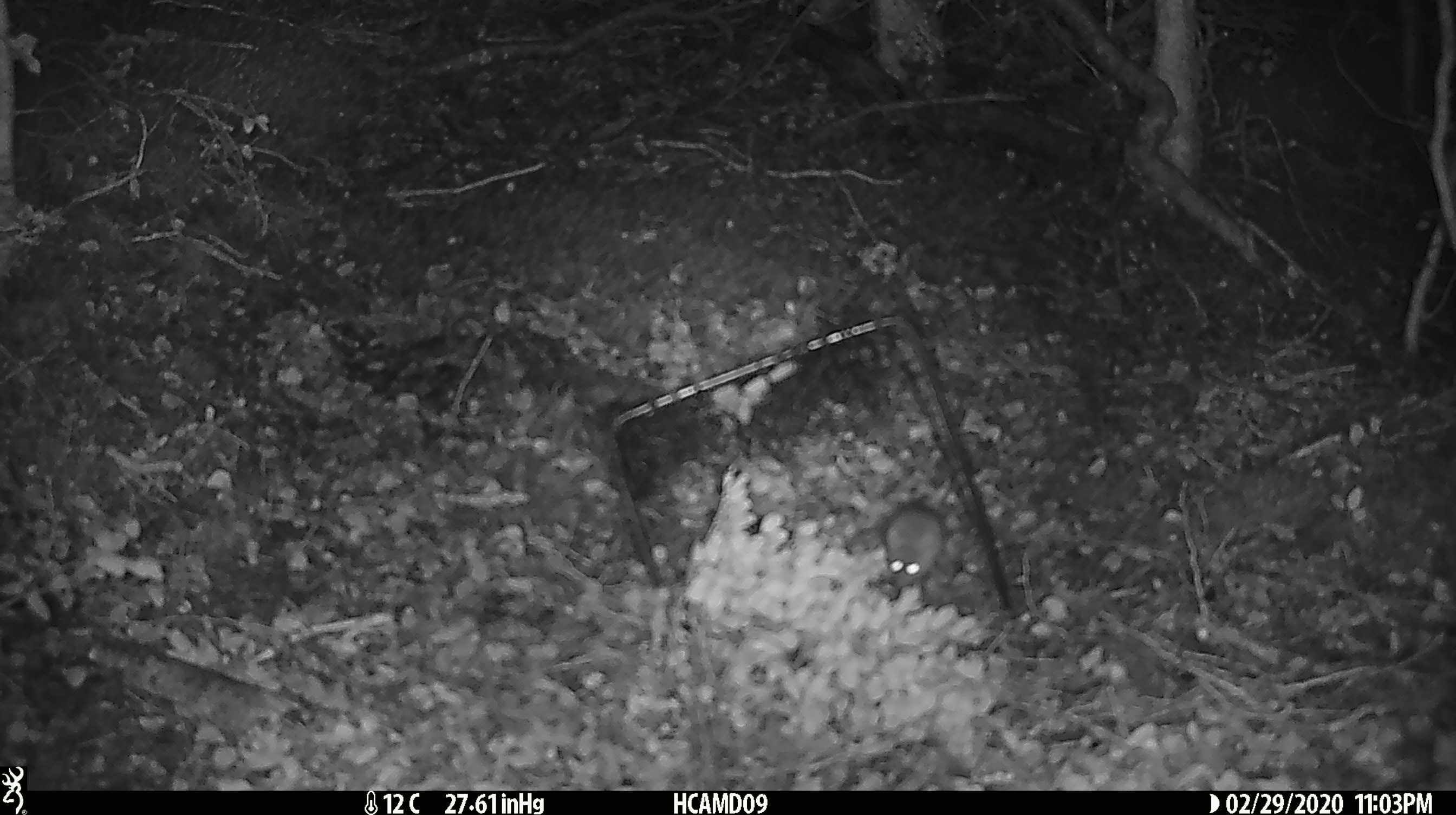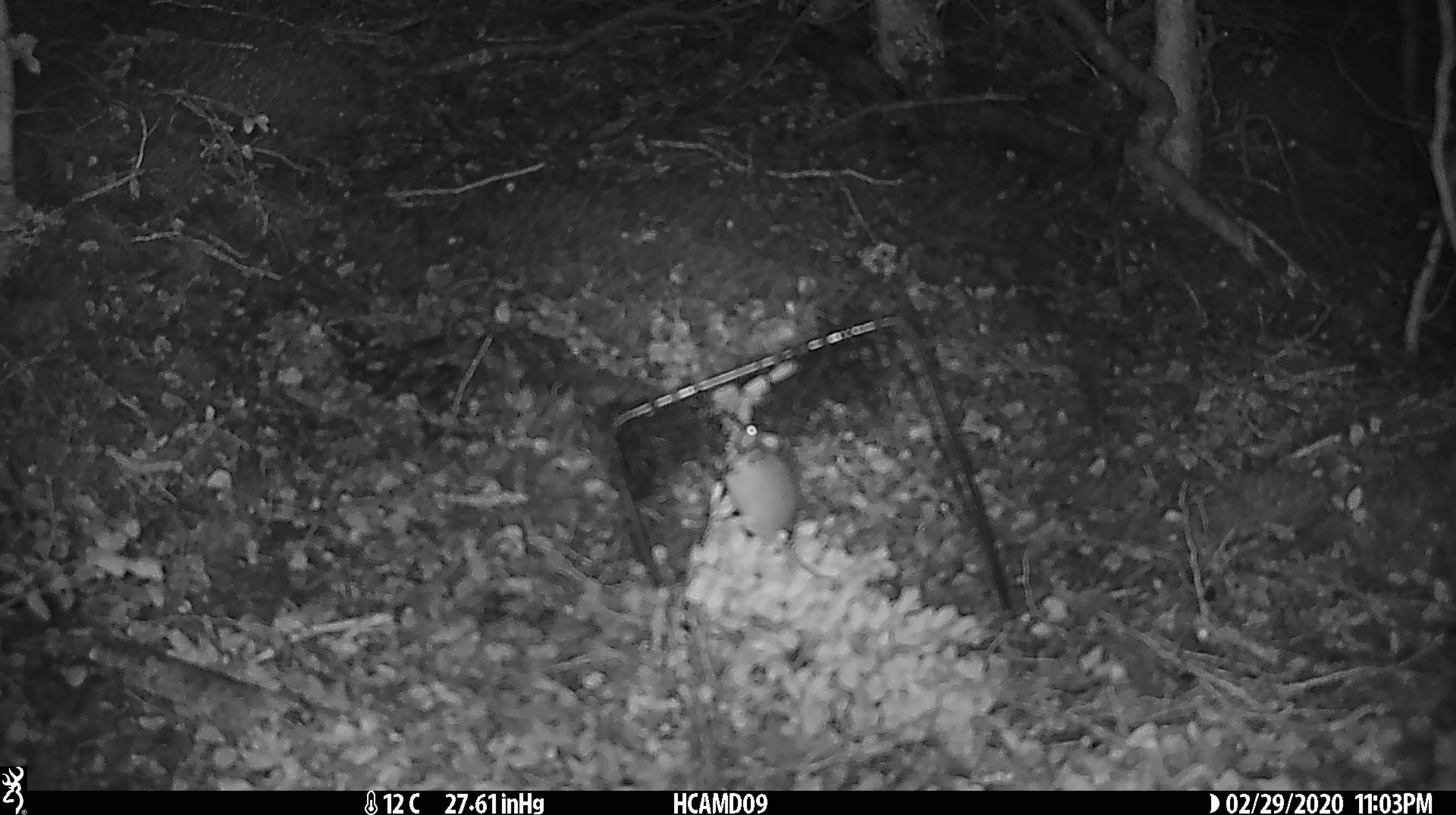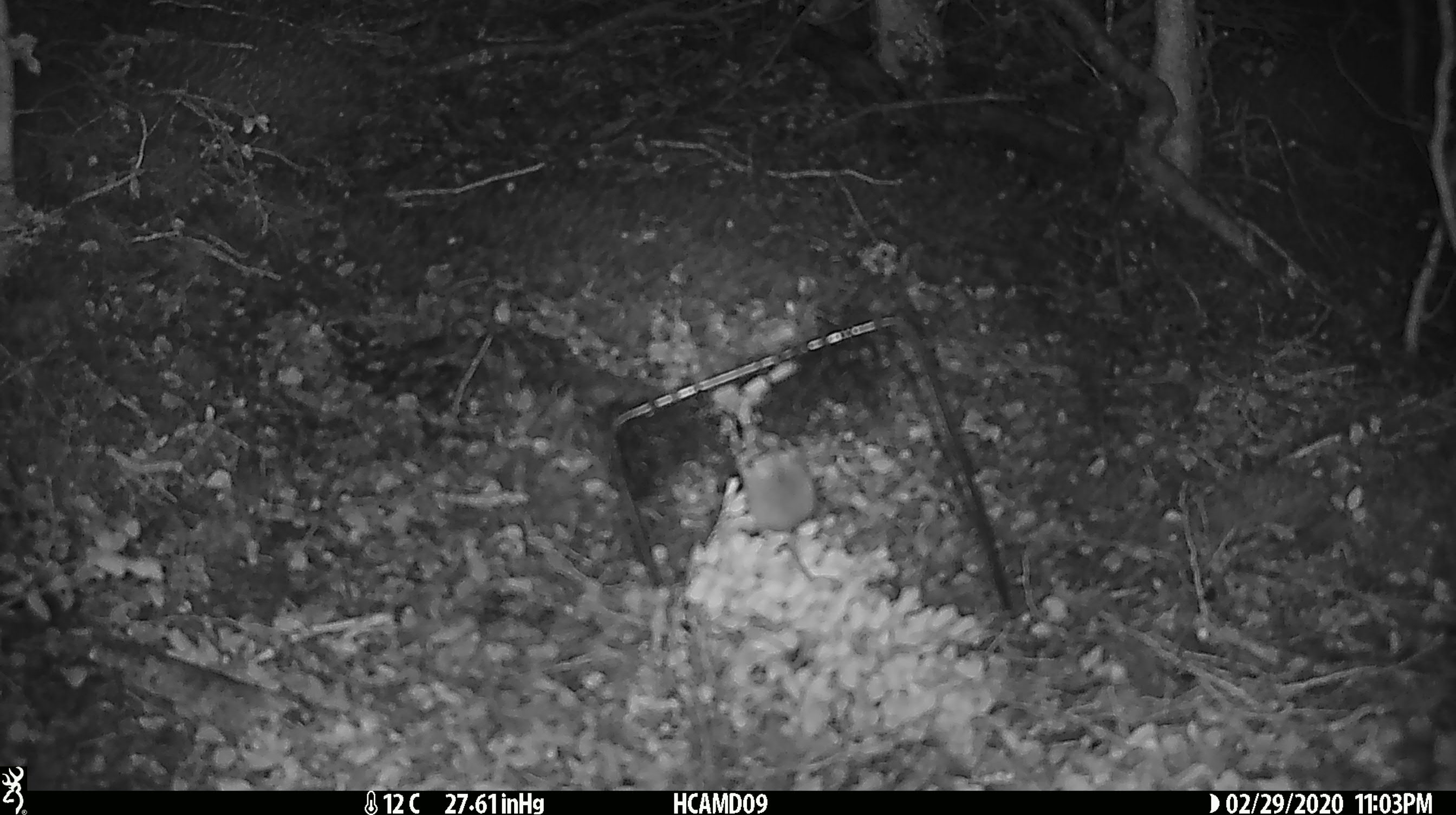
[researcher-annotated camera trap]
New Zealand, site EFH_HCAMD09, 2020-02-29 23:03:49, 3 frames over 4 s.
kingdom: Animalia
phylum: Chordata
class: Mammalia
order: Rodentia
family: Muridae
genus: Mus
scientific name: Mus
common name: mouse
Mouse (Mus).